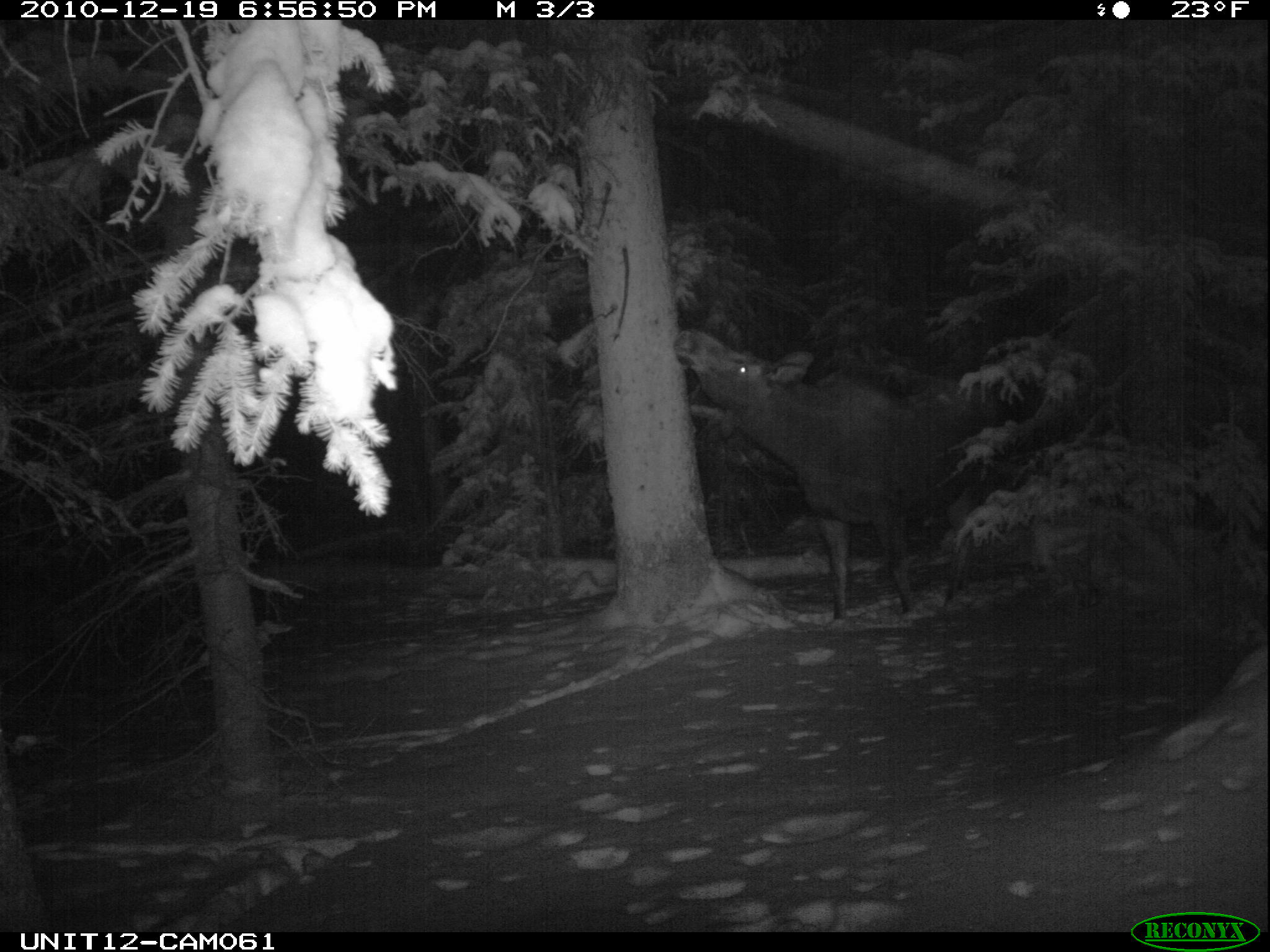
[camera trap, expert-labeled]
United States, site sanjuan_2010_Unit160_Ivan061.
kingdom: Animalia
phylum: Chordata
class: Mammalia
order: Artiodactyla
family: Cervidae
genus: Alces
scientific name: Alces alces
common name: moose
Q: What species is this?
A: Alces alces (moose).